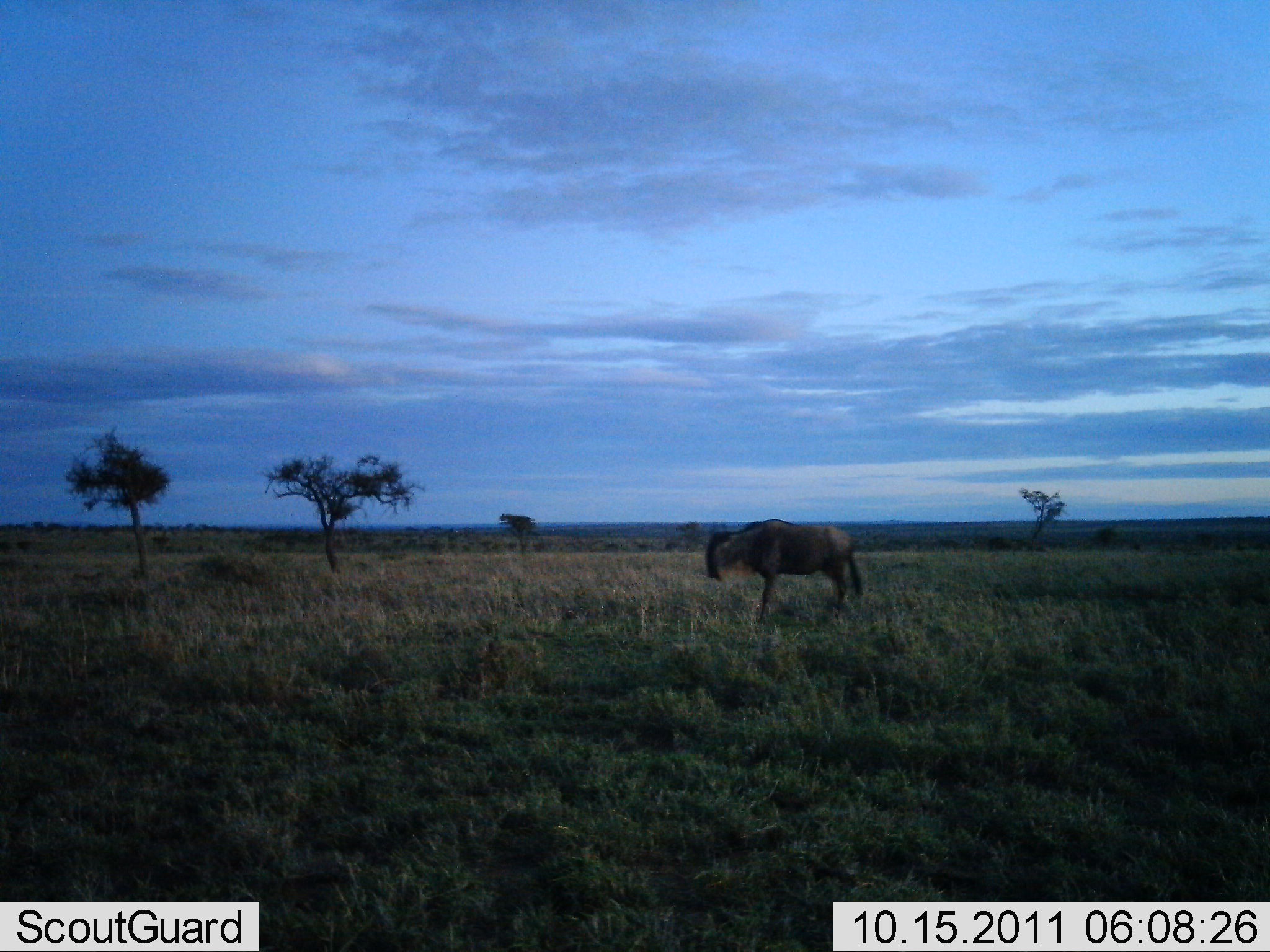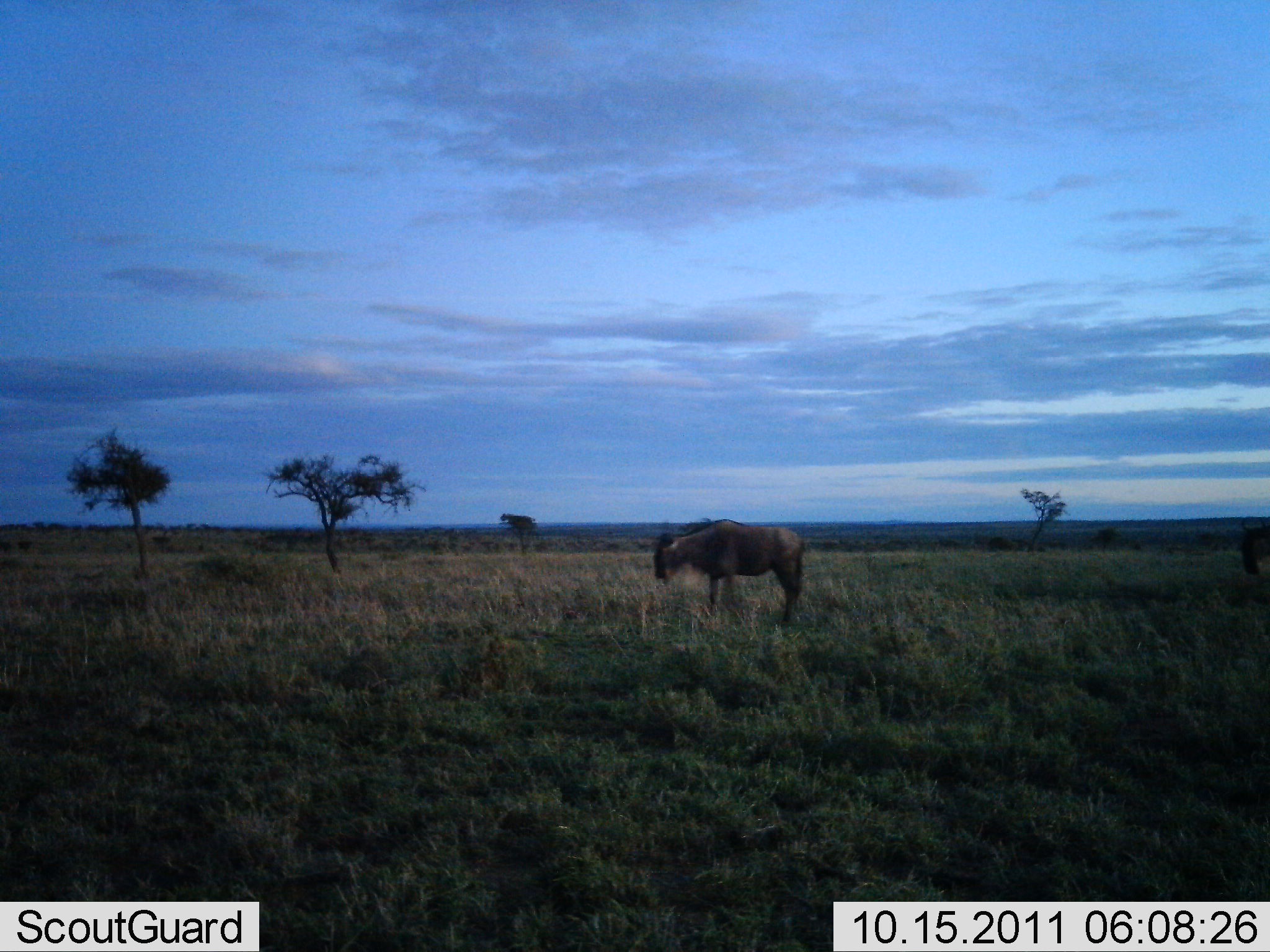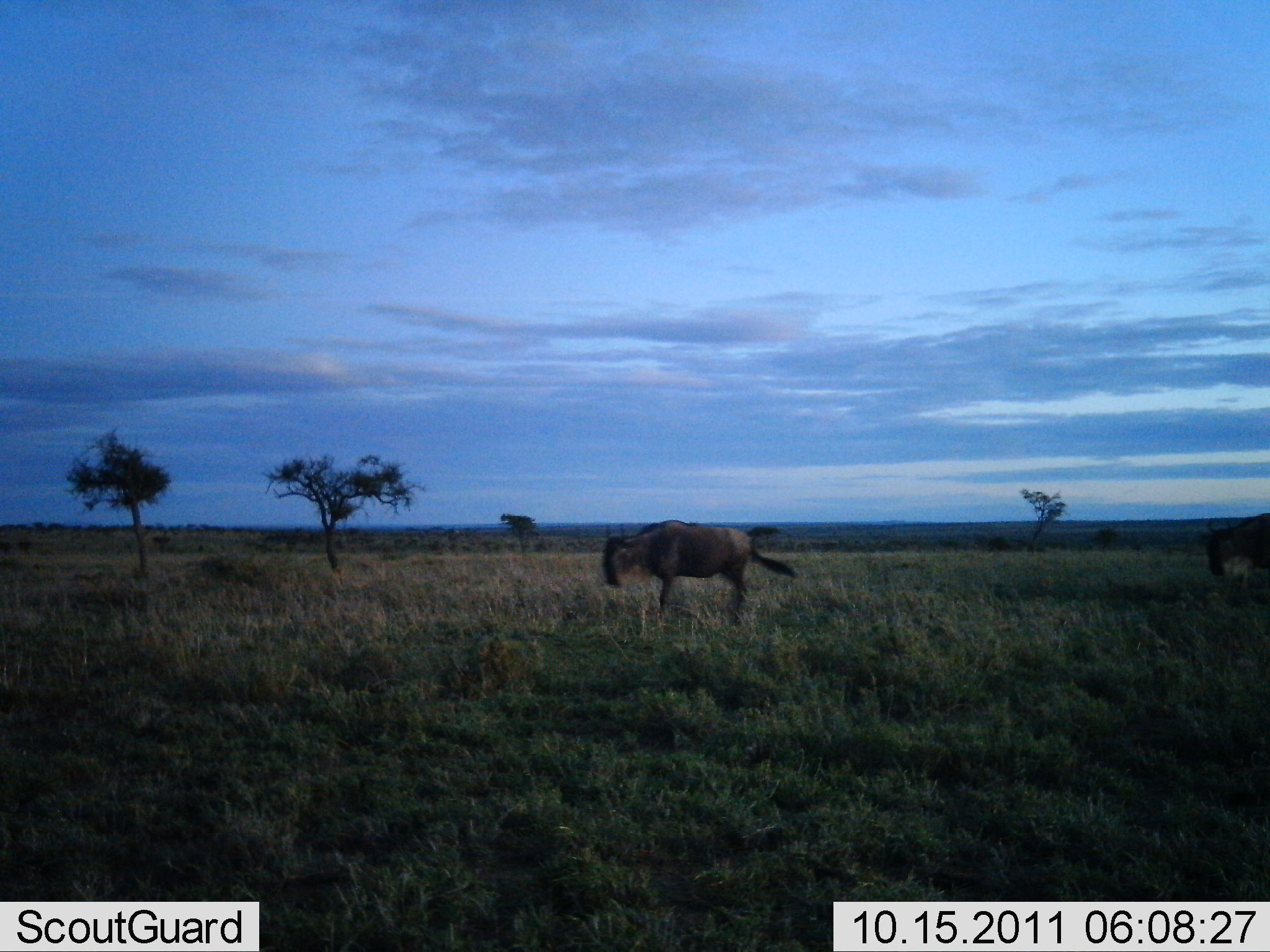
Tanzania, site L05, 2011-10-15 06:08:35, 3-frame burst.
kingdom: Animalia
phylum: Chordata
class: Mammalia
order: Artiodactyla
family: Bovidae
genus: Connochaetes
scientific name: Connochaetes taurinus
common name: blue wildebeest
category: wildebeest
Wildebeest (blue wildebeest) (Connochaetes taurinus), count 2. Behavior (volunteer vote fractions): standing 9%, resting 0%, moving 91%, interacting 0%. Young present (vote fraction): 0%. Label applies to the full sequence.